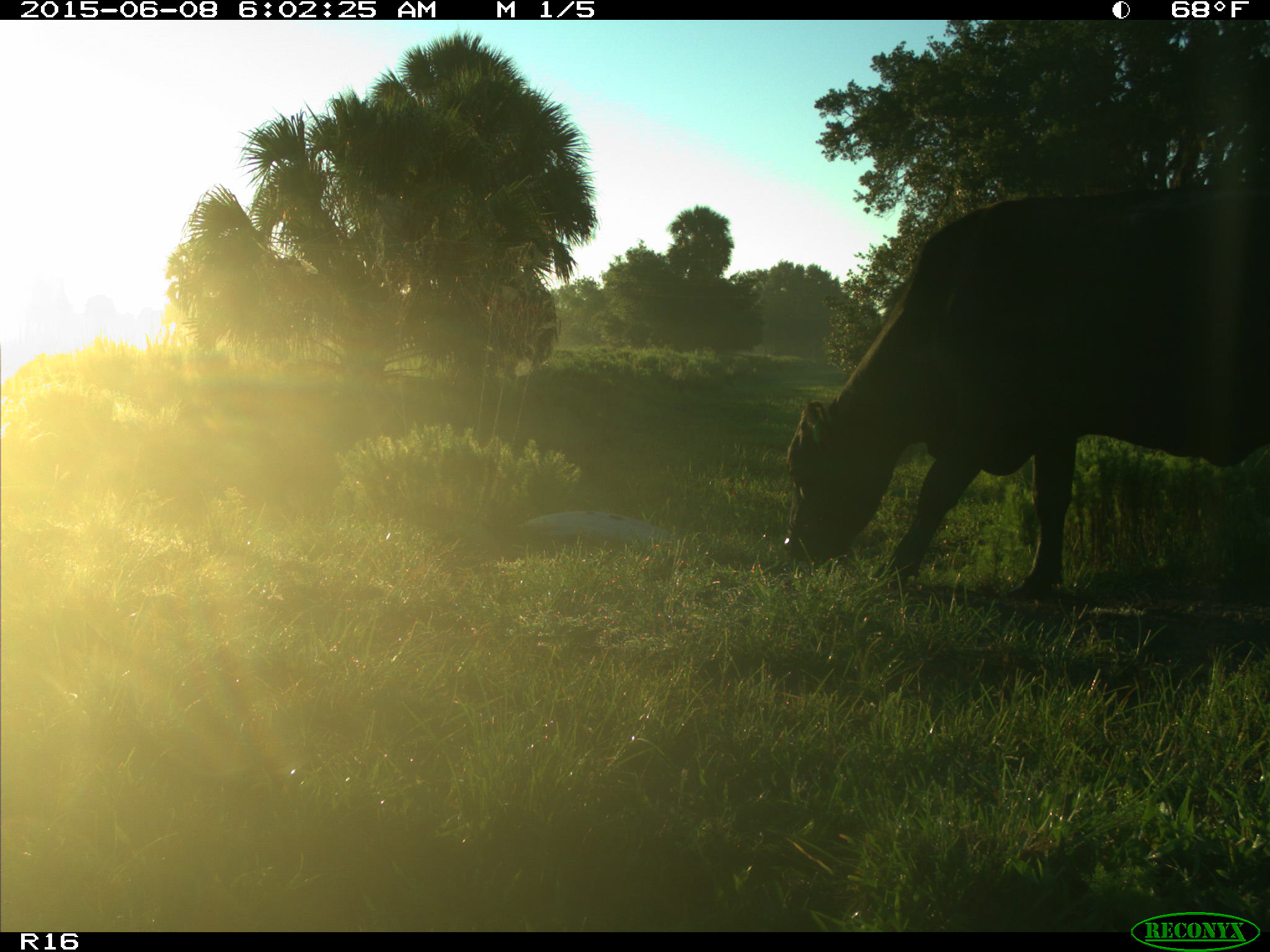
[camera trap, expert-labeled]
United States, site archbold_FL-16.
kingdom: Animalia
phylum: Chordata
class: Mammalia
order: Artiodactyla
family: Bovidae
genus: Bos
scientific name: Bos taurus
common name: domestic cow